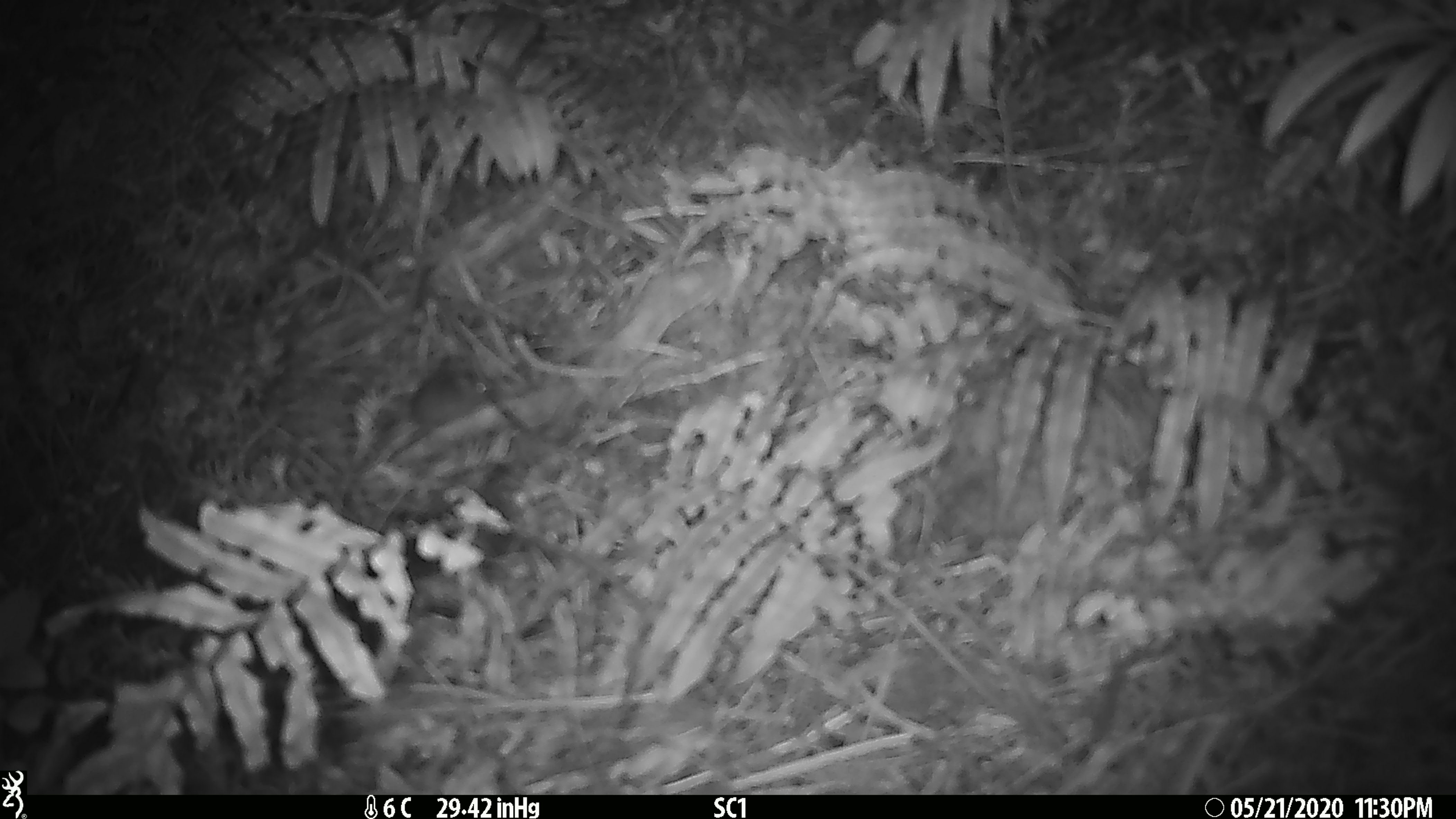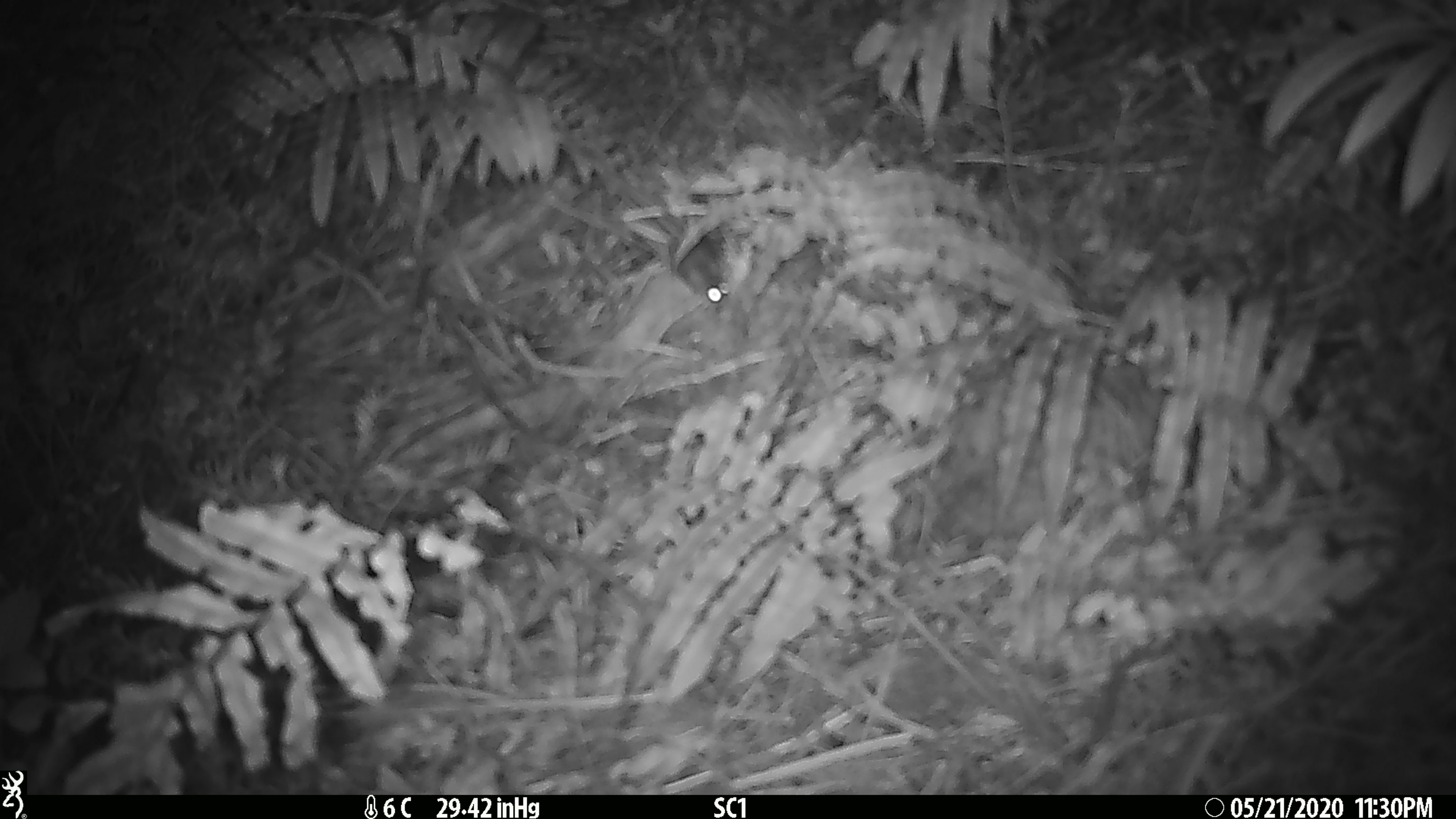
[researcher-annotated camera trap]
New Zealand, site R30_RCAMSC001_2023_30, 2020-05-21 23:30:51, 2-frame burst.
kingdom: Animalia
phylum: Chordata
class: Mammalia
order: Rodentia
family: Muridae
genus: Mus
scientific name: Mus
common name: mouse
Mouse (Mus).